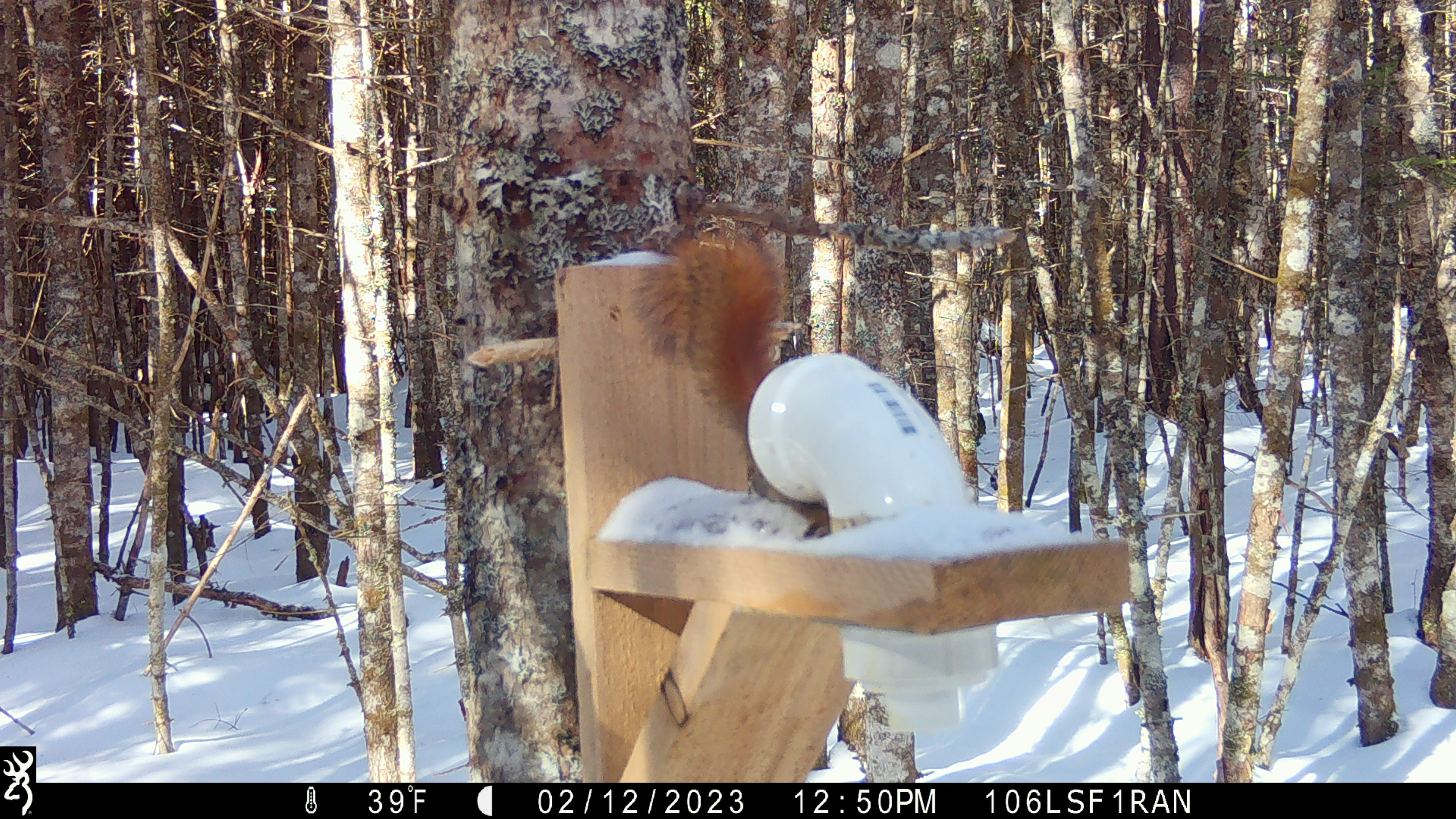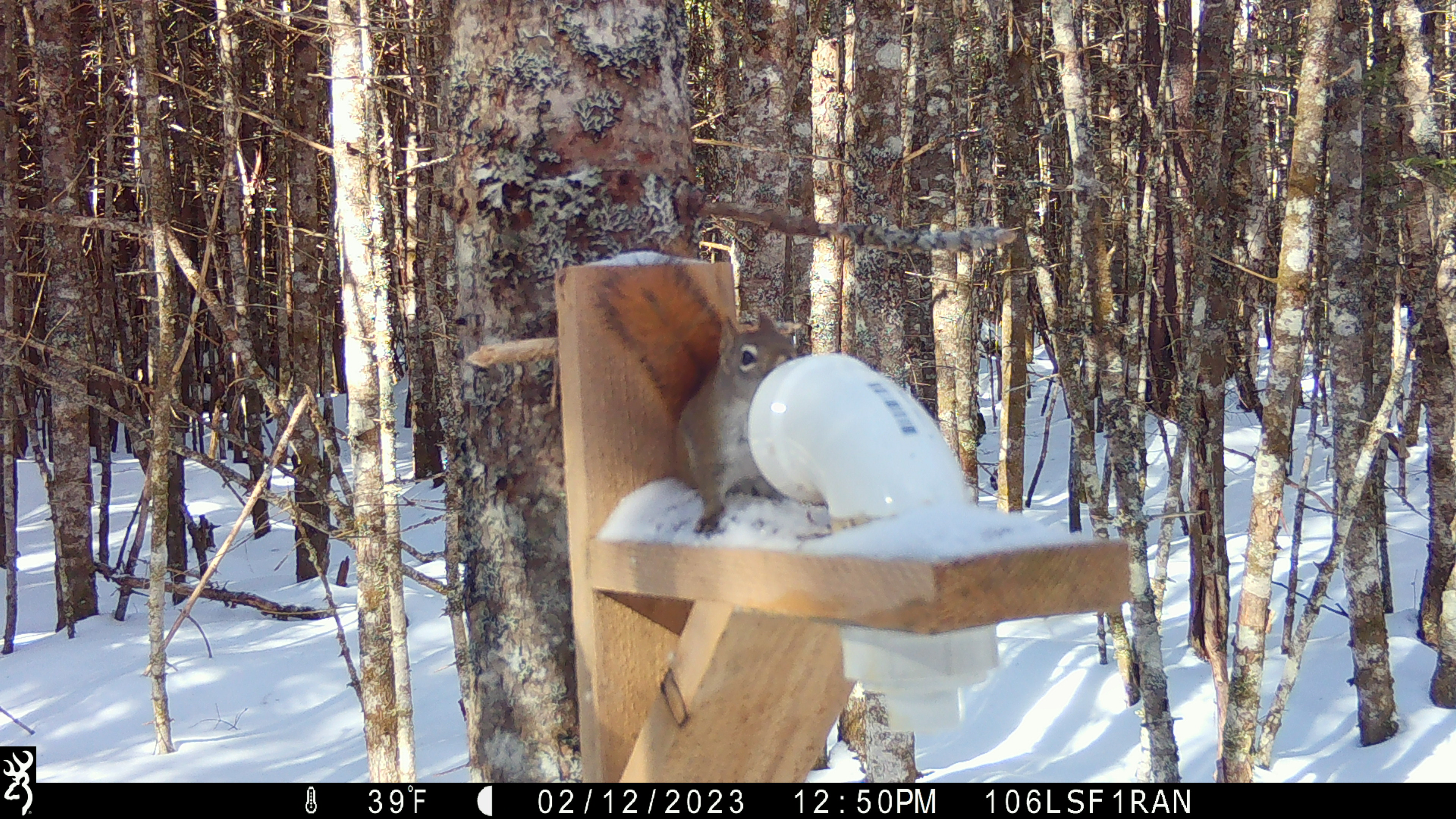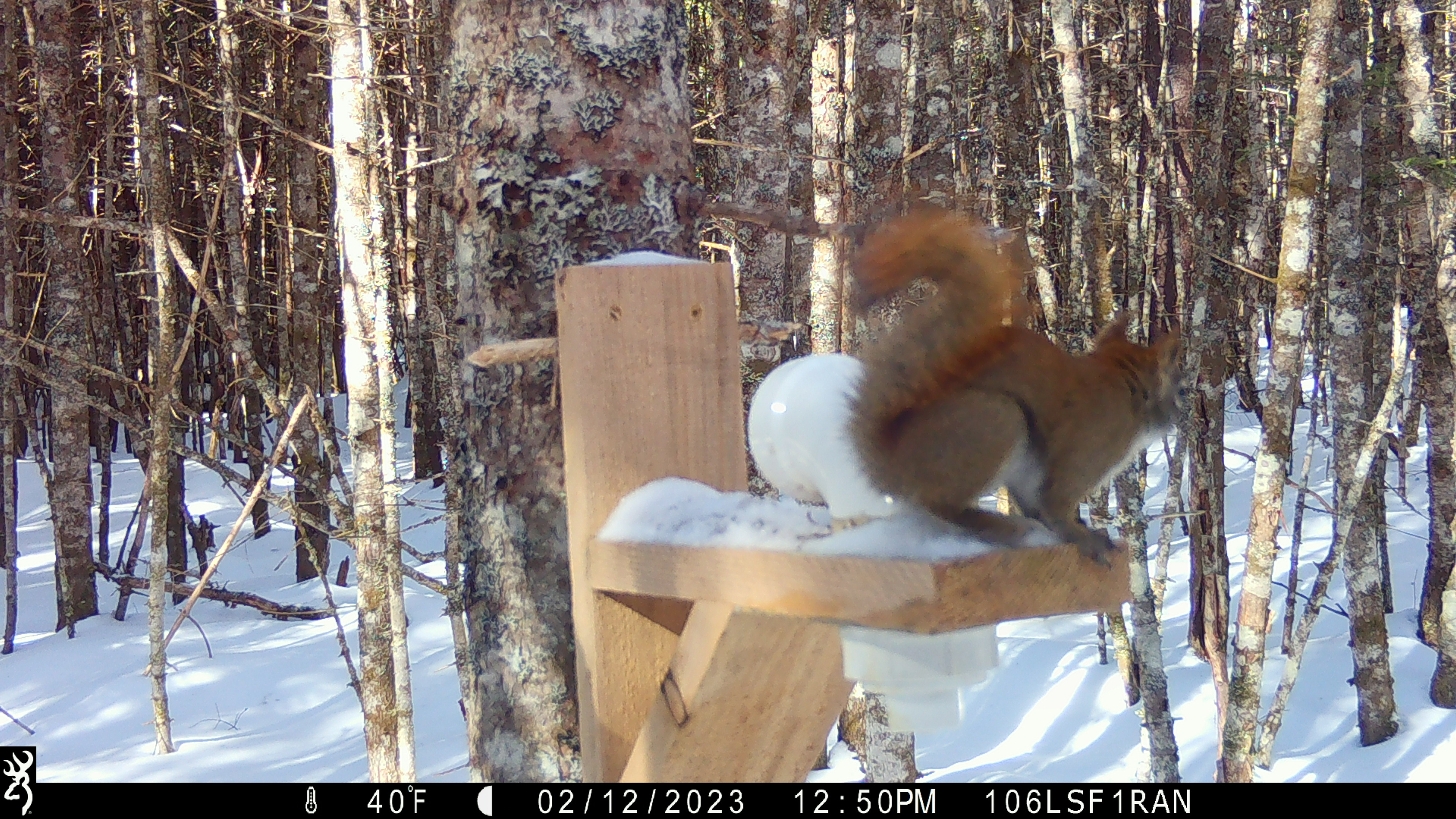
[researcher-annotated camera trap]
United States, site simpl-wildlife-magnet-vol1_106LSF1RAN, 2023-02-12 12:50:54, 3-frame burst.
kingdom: Animalia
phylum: Chordata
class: Mammalia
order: Rodentia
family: Sciuridae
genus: Tamiasciurus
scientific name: Tamiasciurus hudsonicus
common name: red squirrel